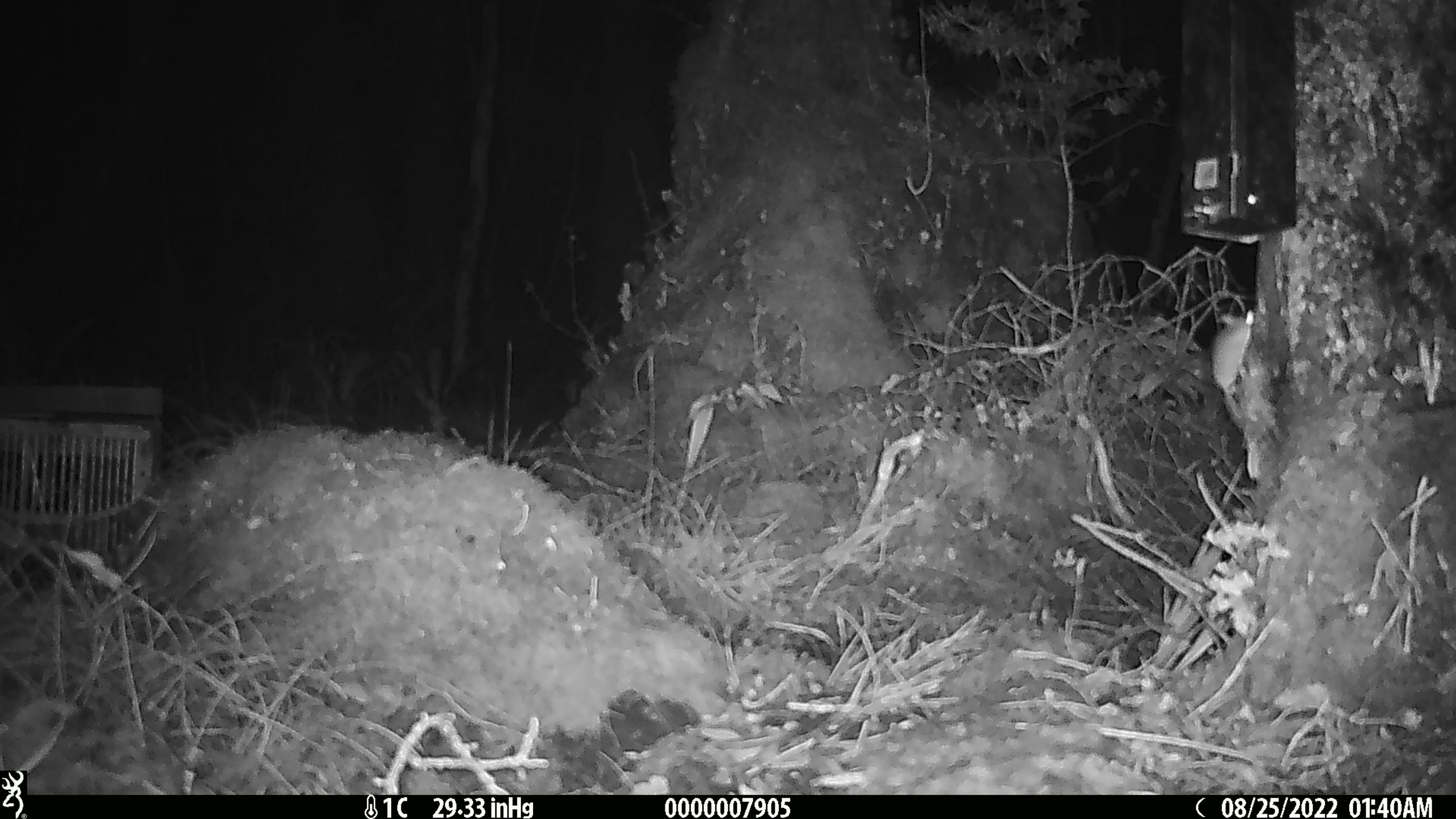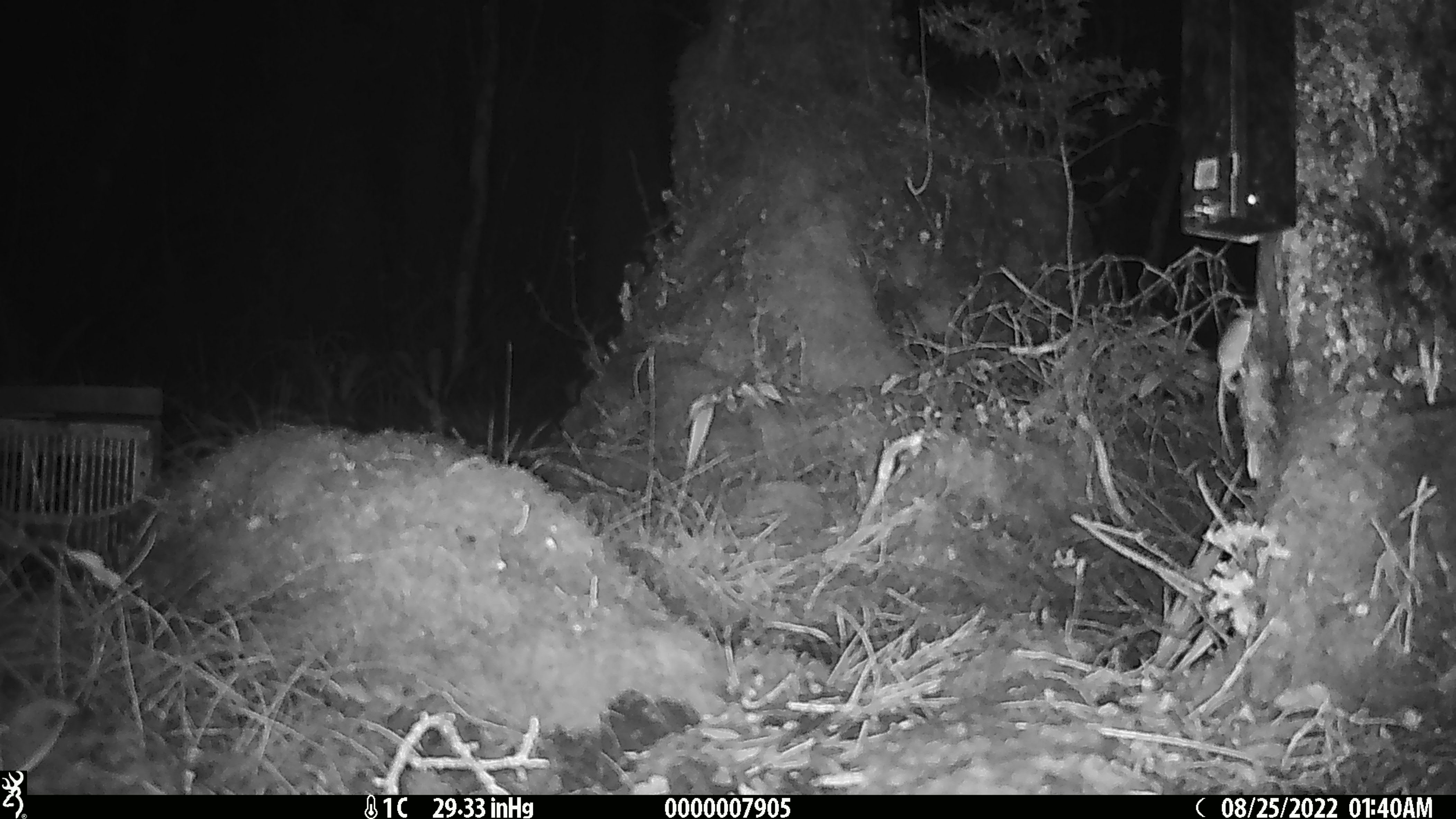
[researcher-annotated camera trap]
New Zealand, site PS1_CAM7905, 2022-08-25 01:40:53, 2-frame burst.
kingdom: Animalia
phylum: Chordata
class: Mammalia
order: Rodentia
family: Muridae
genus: Mus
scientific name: Mus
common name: mouse